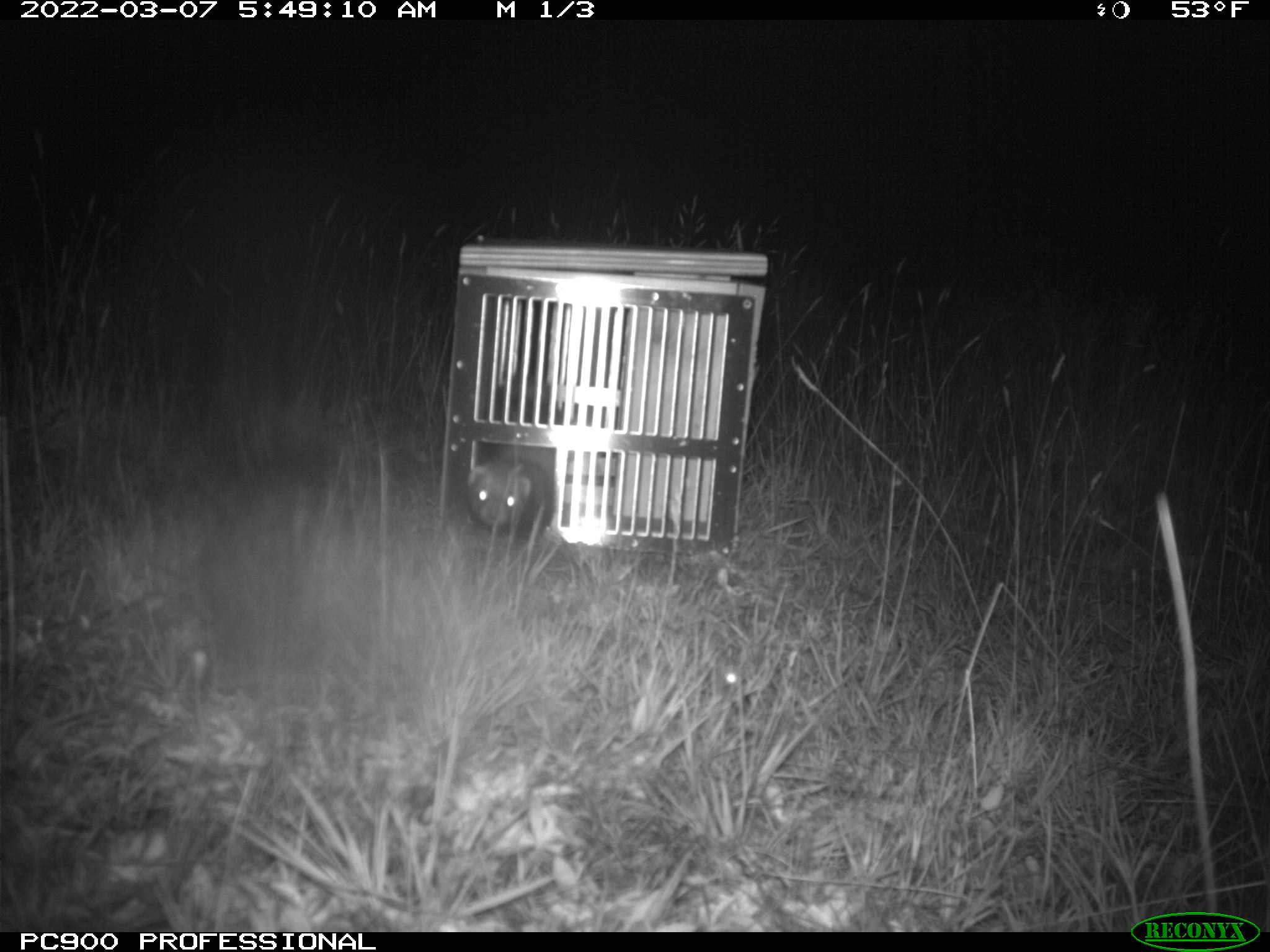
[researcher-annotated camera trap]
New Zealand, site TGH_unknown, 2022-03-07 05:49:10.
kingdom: Animalia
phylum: Chordata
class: Mammalia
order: Carnivora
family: Mustelidae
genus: Mustela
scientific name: Mustela furo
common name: ferret